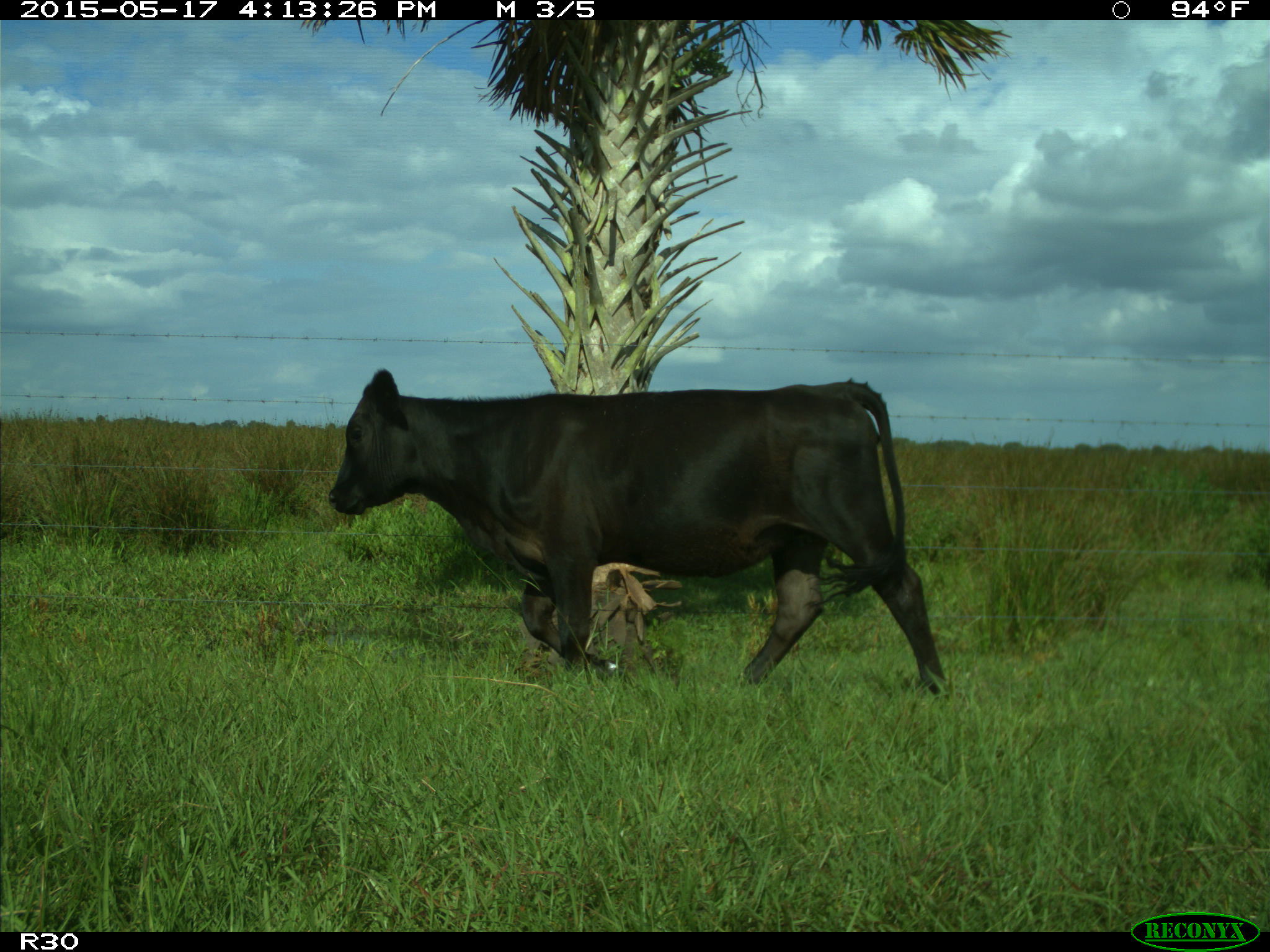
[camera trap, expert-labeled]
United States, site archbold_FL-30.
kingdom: Animalia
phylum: Chordata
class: Mammalia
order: Artiodactyla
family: Bovidae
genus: Bos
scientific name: Bos taurus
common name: domestic cow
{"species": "Bos taurus (domestic cow)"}